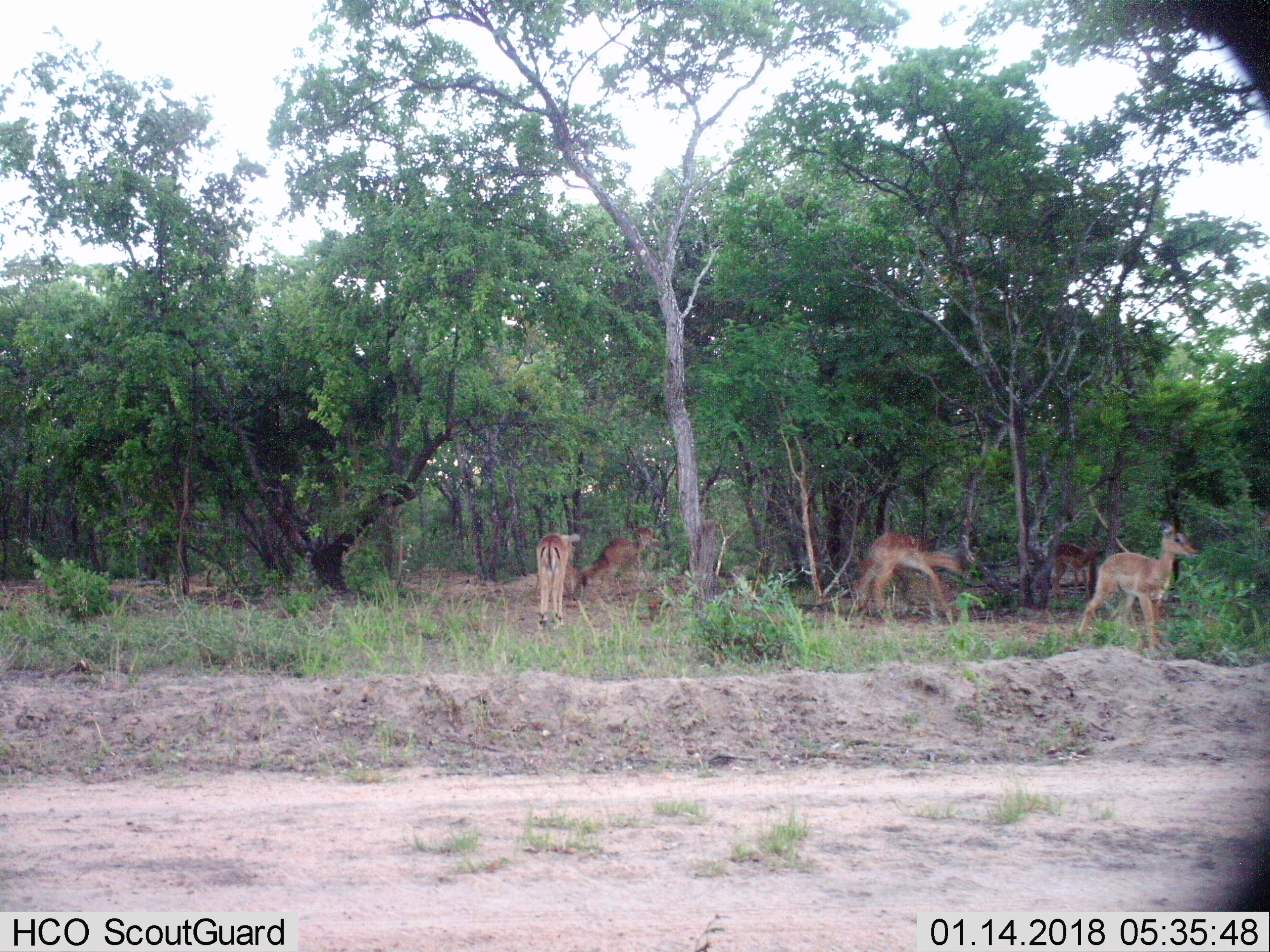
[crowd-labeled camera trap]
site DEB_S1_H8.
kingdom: Animalia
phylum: Chordata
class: Mammalia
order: Artiodactyla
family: Bovidae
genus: Aepyceros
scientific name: Aepyceros melampus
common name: impala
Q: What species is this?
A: Impala (Aepyceros melampus).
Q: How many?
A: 5.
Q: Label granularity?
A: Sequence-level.